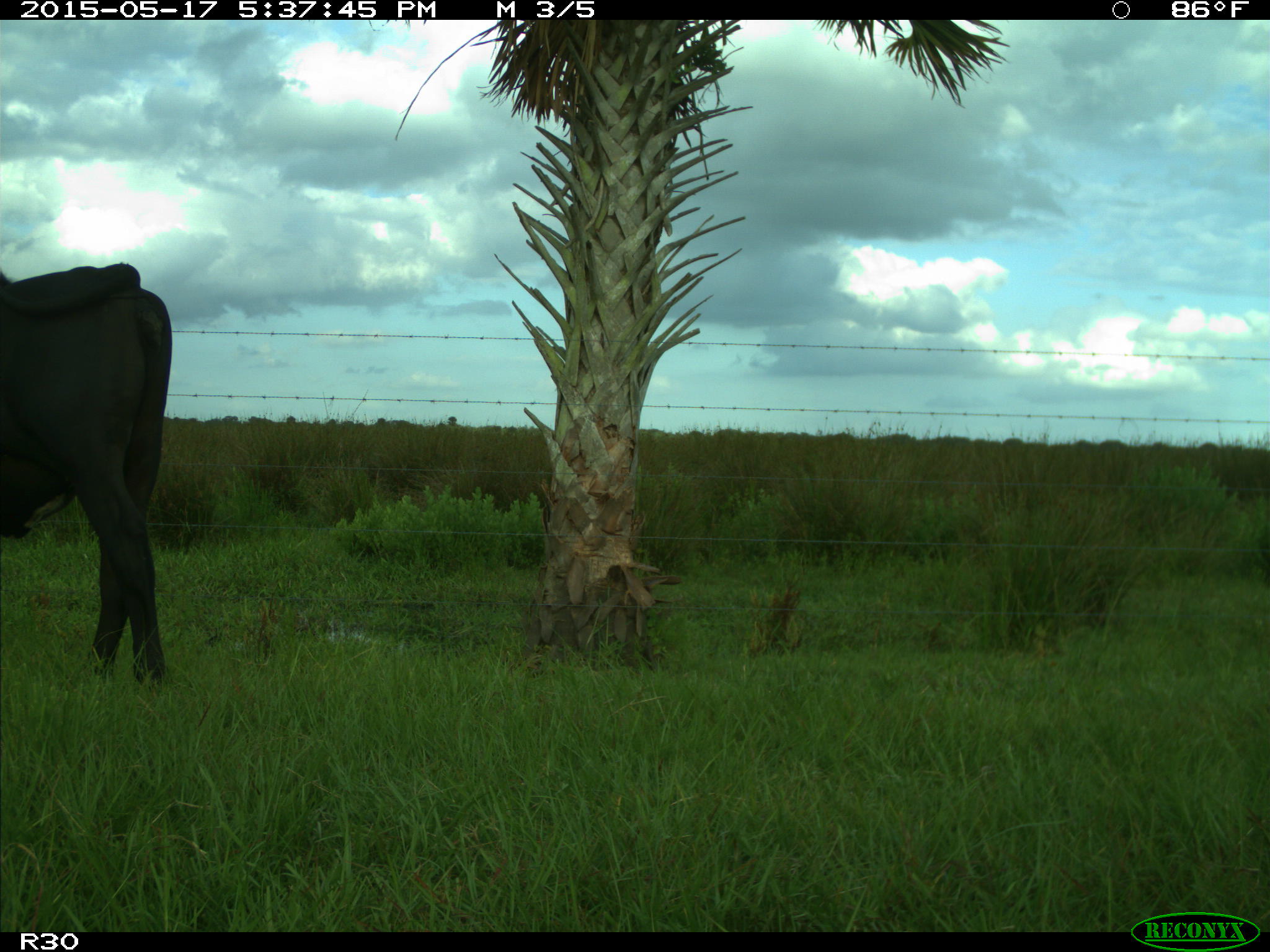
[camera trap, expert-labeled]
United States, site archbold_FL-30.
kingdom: Animalia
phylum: Chordata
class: Mammalia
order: Artiodactyla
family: Bovidae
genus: Bos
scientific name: Bos taurus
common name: domestic cow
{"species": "Bos taurus (domestic cow)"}